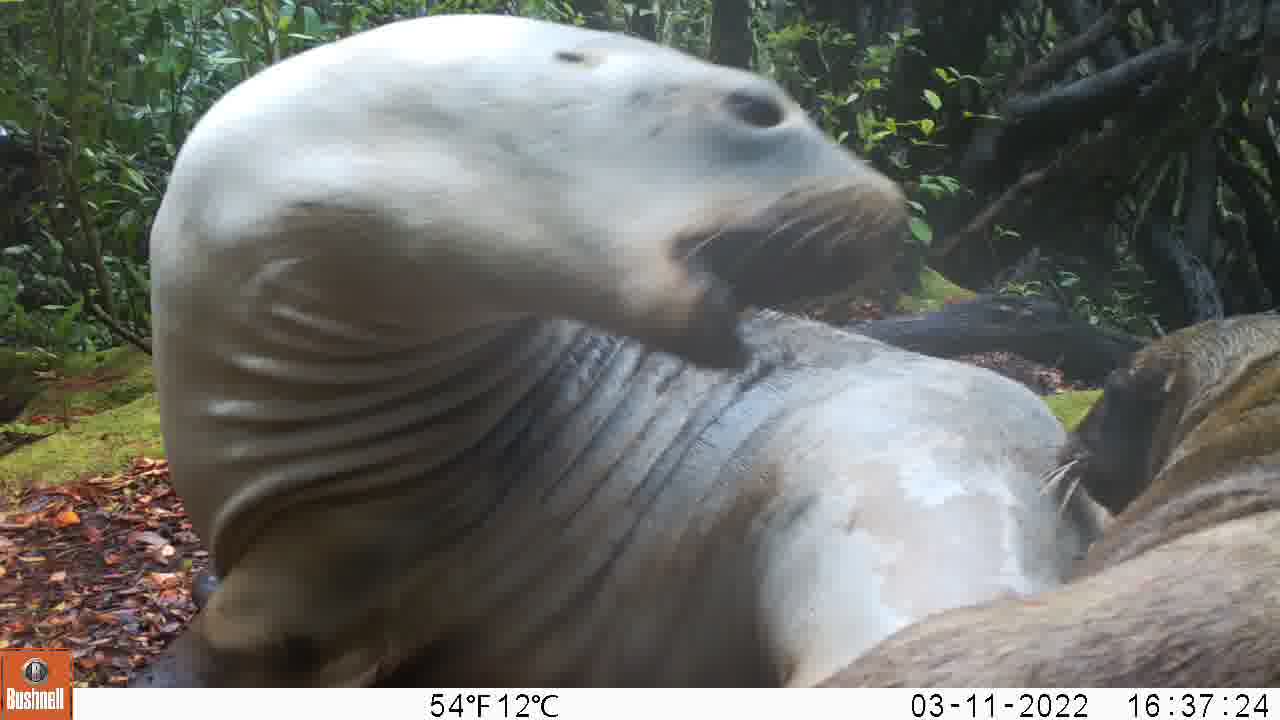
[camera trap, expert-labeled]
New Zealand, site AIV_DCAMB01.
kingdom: Animalia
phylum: Chordata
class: Mammalia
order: Carnivora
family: Otariidae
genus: Phocarctos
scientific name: Phocarctos hookeri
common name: new zealand sea lion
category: sealion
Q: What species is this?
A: Sealion (new zealand sea lion) (Phocarctos hookeri).